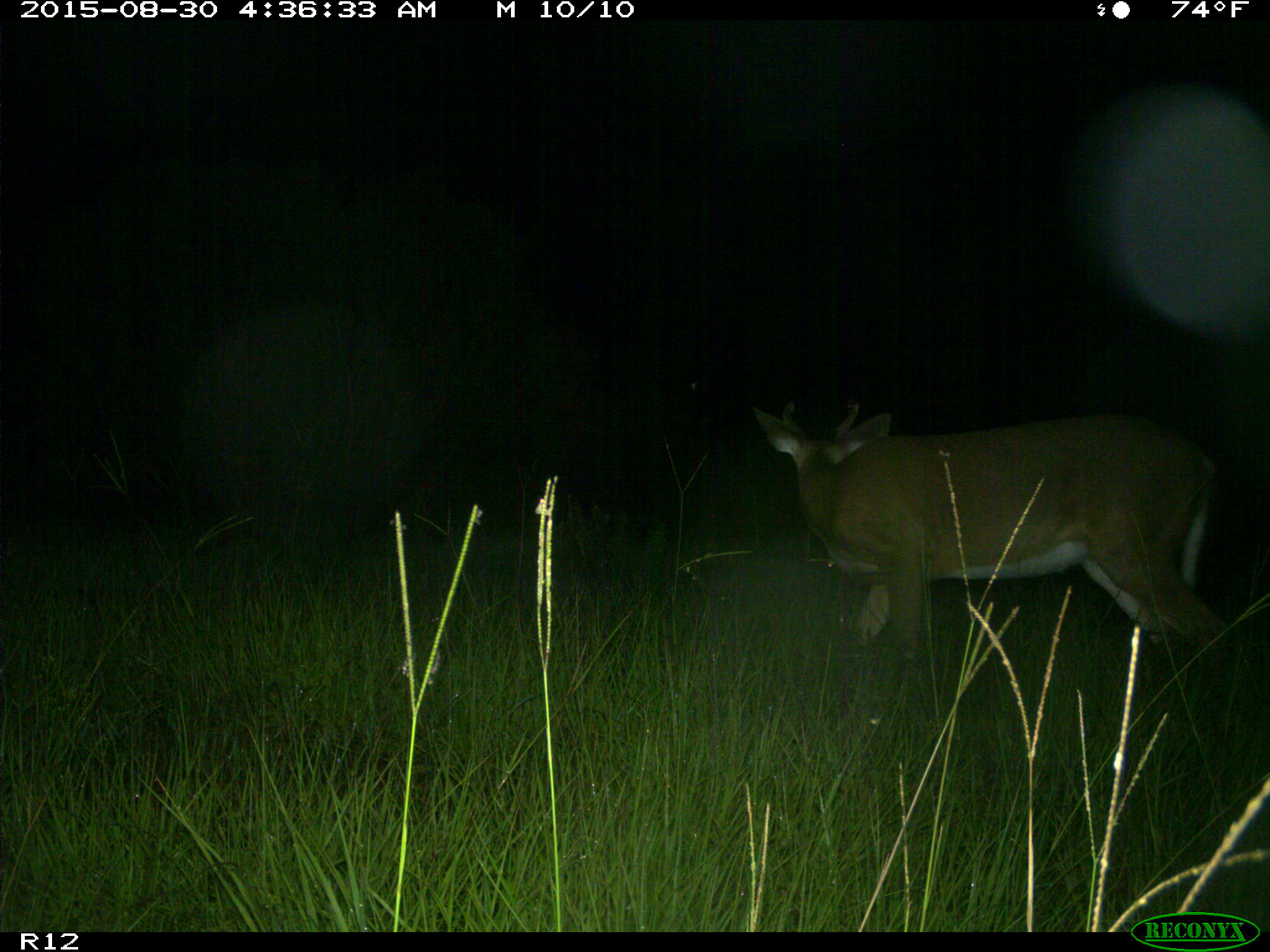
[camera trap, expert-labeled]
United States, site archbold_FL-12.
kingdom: Animalia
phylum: Chordata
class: Mammalia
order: Artiodactyla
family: Cervidae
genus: Odocoileus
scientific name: Odocoileus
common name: deer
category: unidentified deer